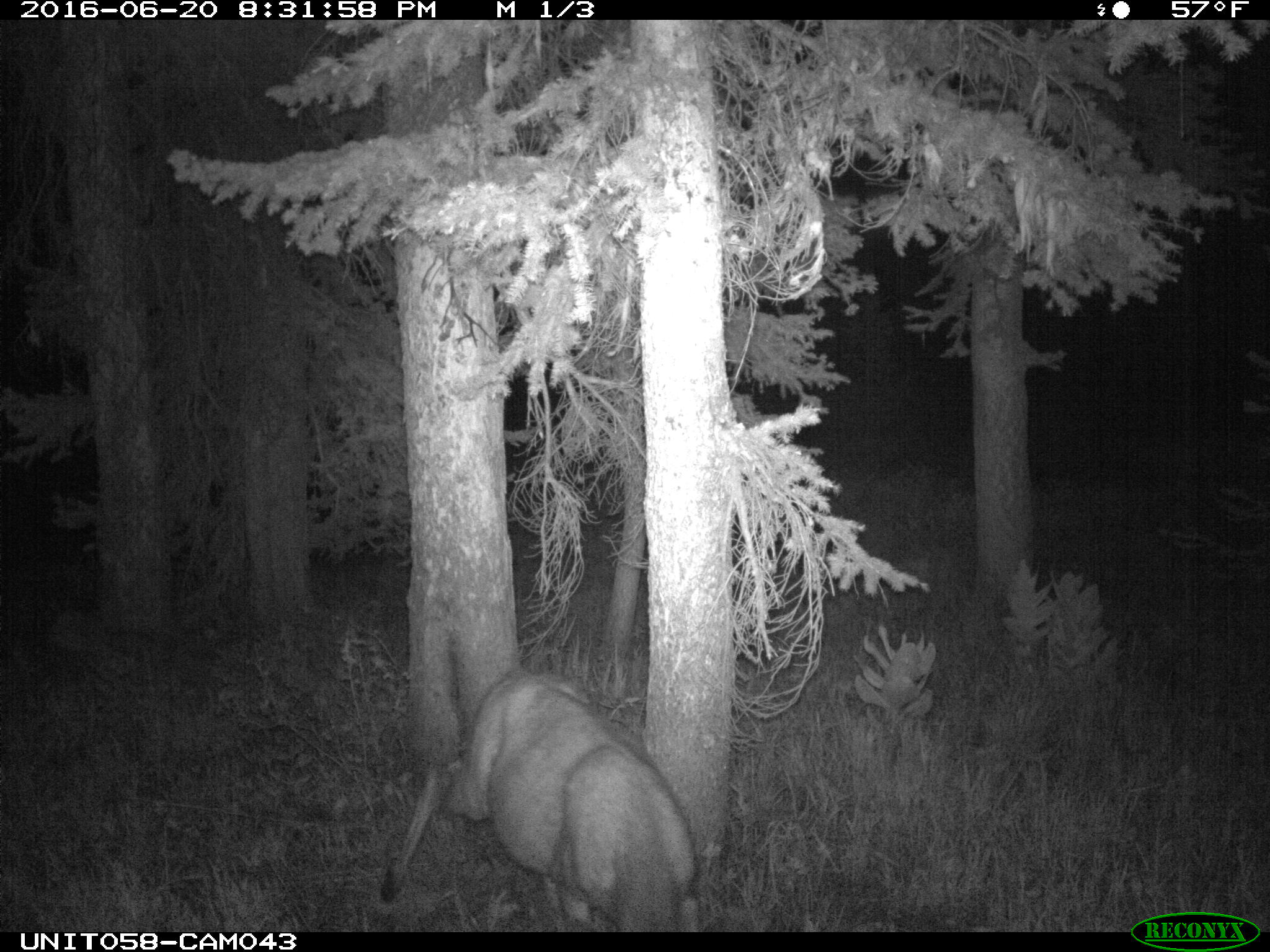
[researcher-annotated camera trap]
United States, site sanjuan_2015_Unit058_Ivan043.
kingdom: Animalia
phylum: Chordata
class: Mammalia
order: Artiodactyla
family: Cervidae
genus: Odocoileus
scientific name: Odocoileus hemionus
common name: mule deer